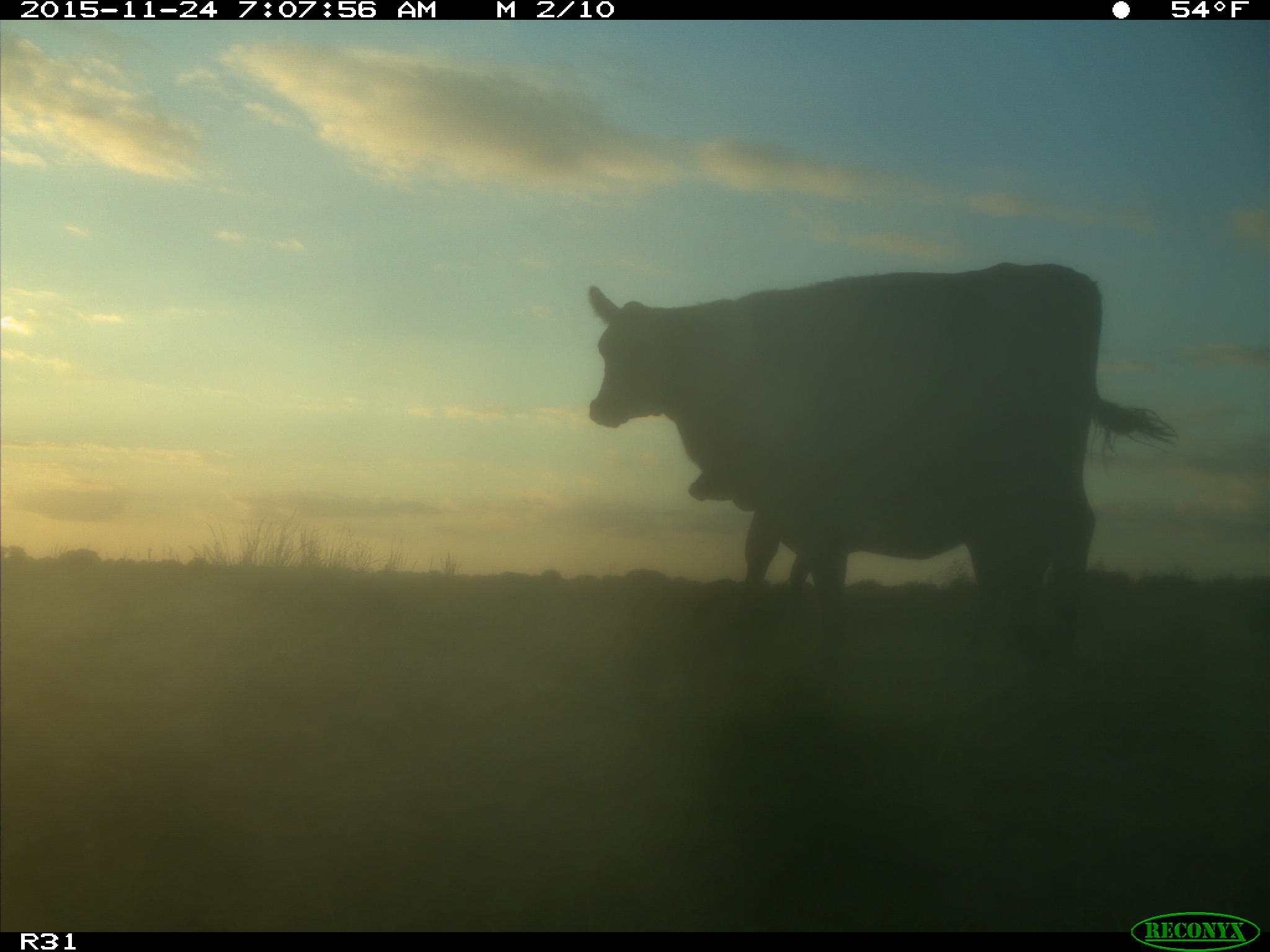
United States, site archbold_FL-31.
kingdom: Animalia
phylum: Chordata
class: Mammalia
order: Artiodactyla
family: Bovidae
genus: Bos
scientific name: Bos taurus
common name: domestic cow